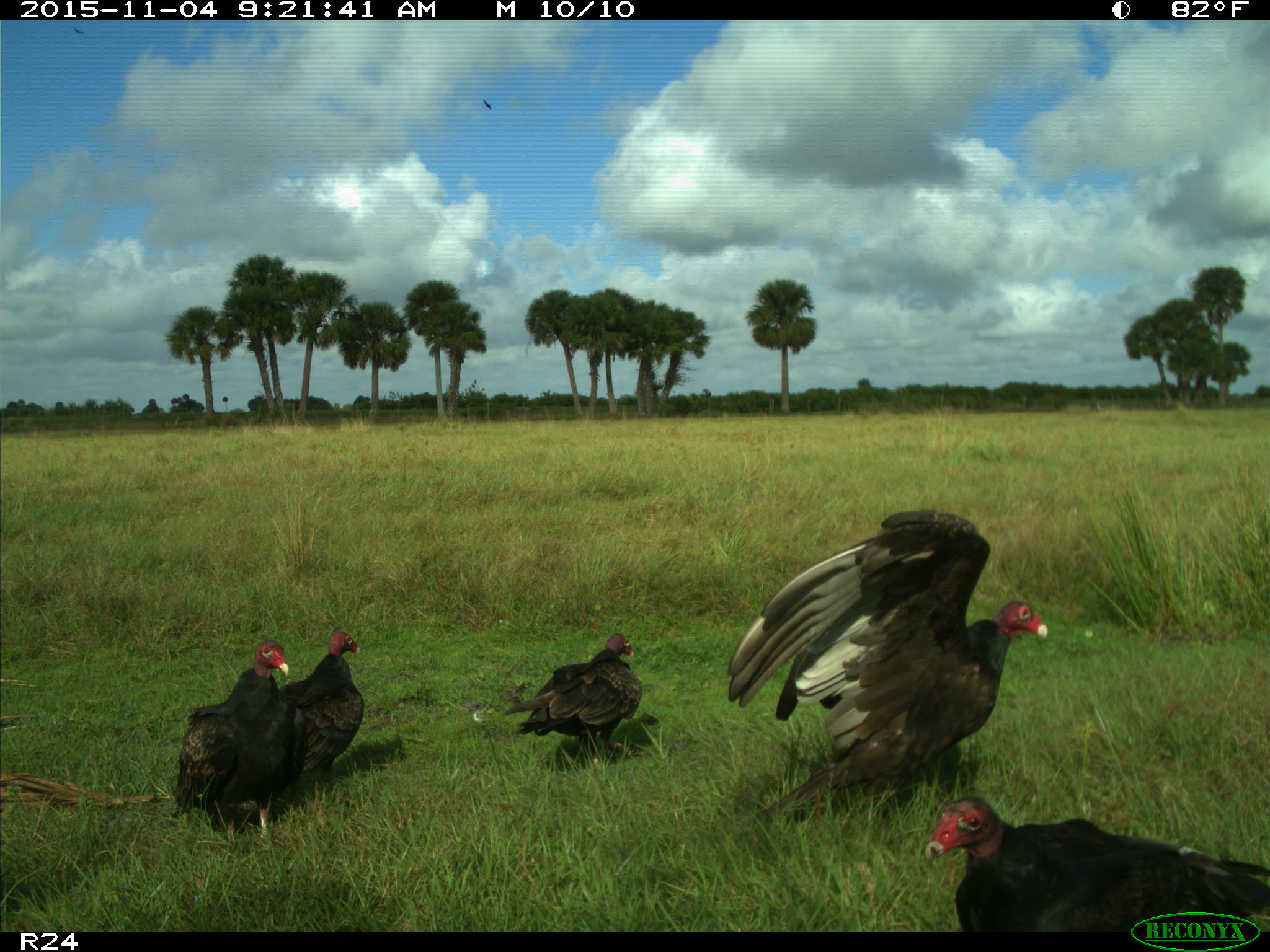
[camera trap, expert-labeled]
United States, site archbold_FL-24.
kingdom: Animalia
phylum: Chordata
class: Aves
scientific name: Aves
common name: birds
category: unidentified bird